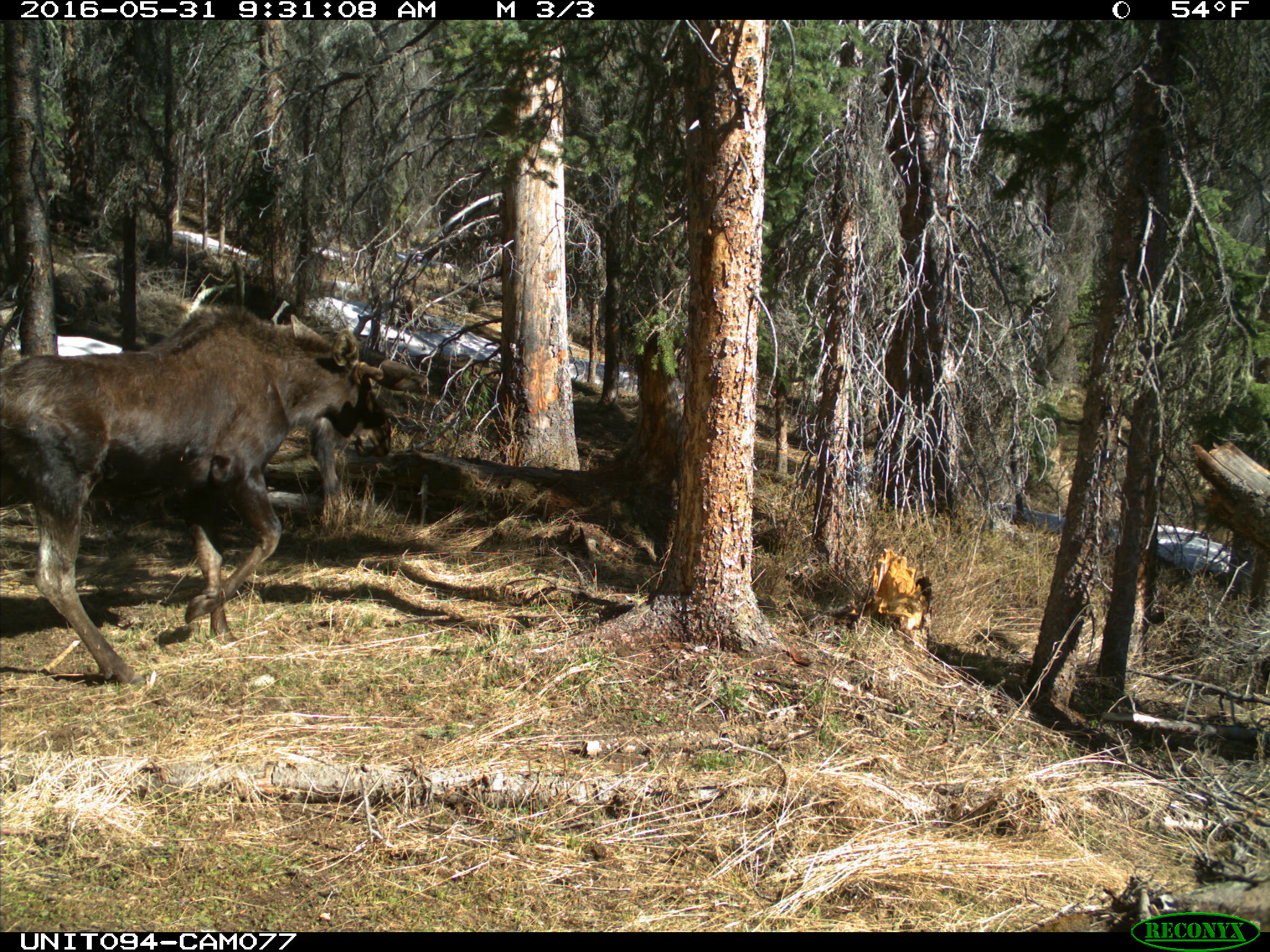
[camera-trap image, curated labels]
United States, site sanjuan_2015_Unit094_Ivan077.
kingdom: Animalia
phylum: Chordata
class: Mammalia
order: Artiodactyla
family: Cervidae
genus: Alces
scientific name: Alces alces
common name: moose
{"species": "Alces alces (moose)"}